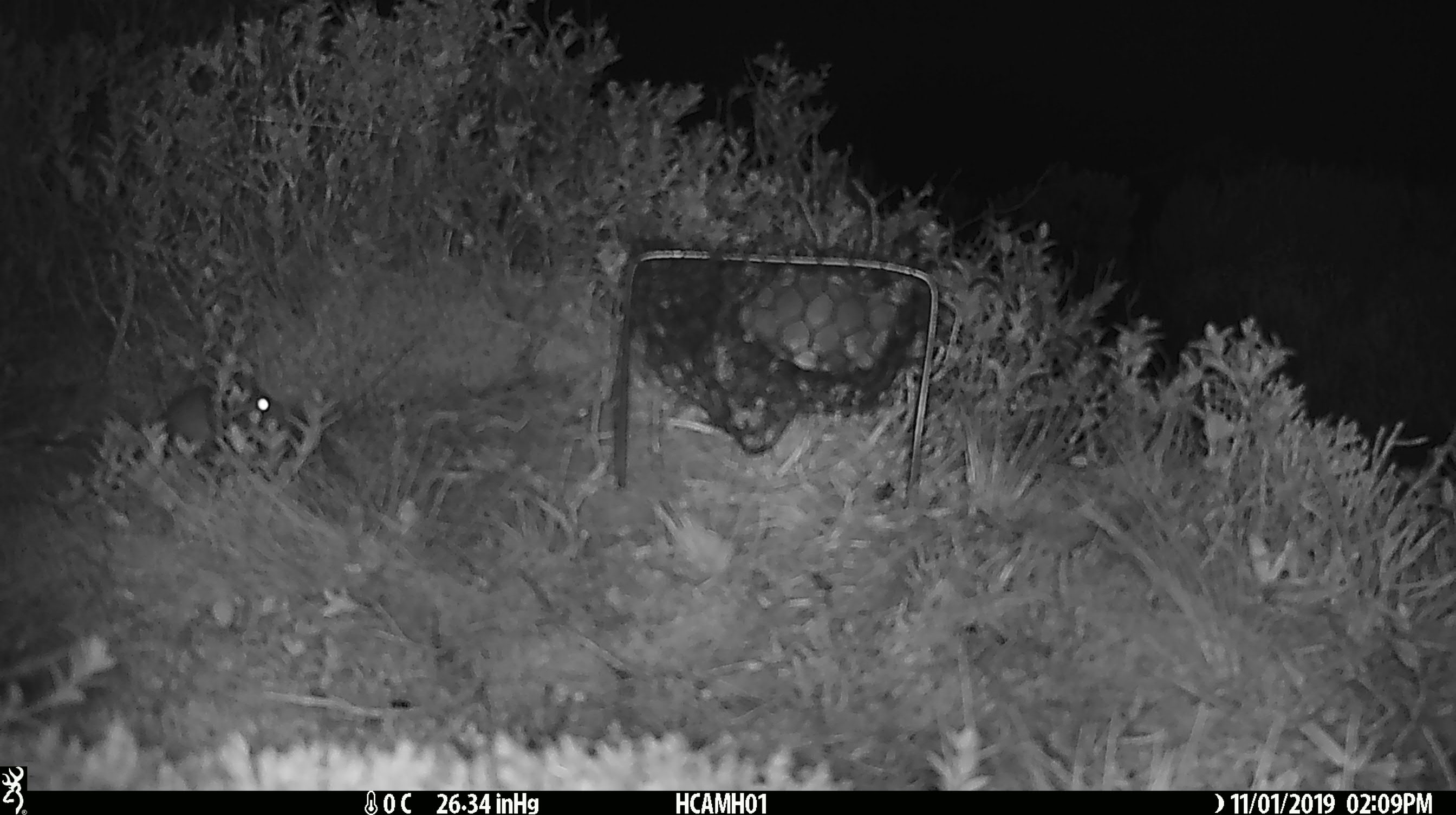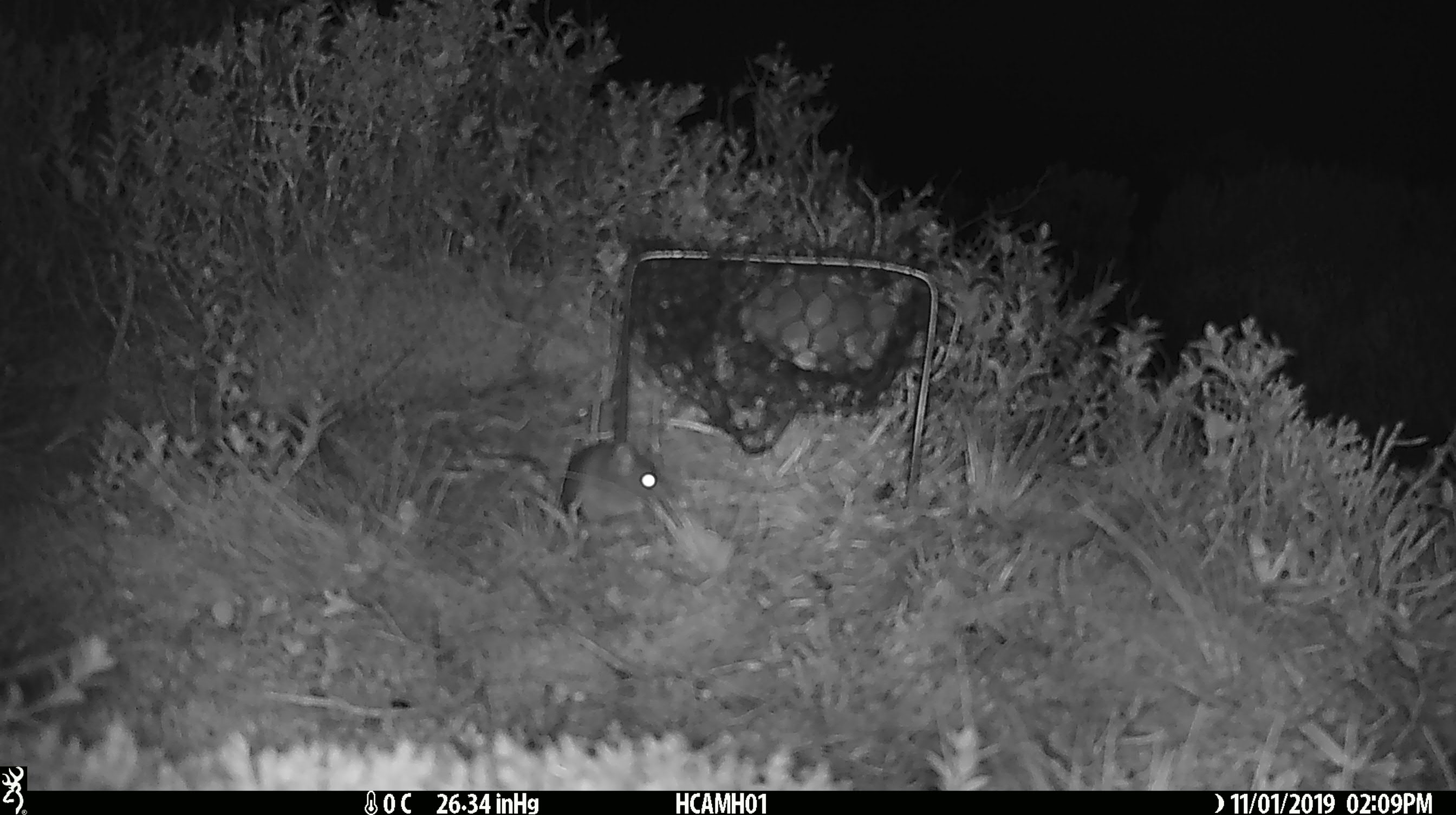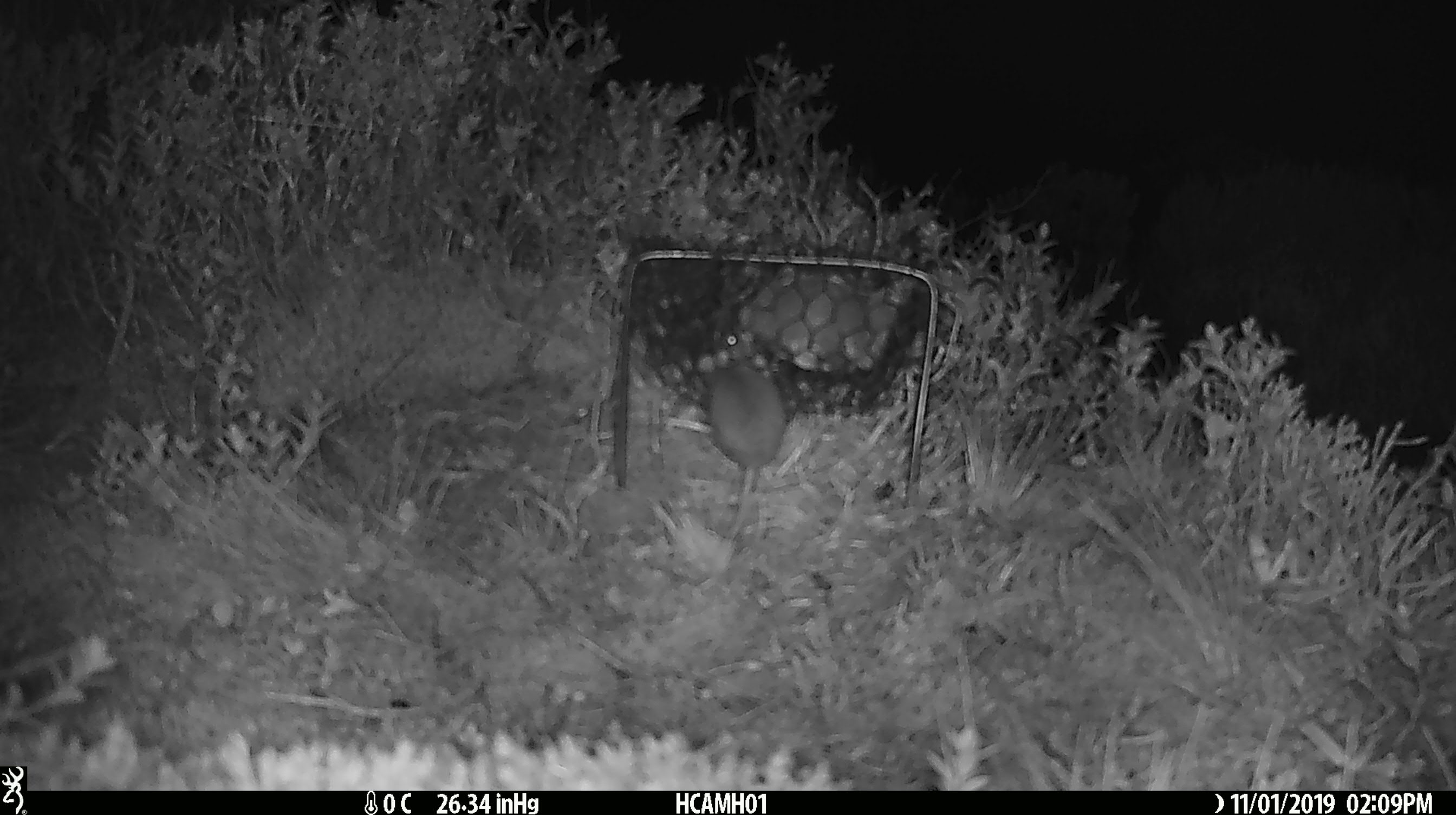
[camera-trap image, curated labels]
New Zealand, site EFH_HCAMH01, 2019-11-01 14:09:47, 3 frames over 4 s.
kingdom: Animalia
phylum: Chordata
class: Mammalia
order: Rodentia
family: Muridae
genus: Mus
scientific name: Mus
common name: mouse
Mouse (Mus).